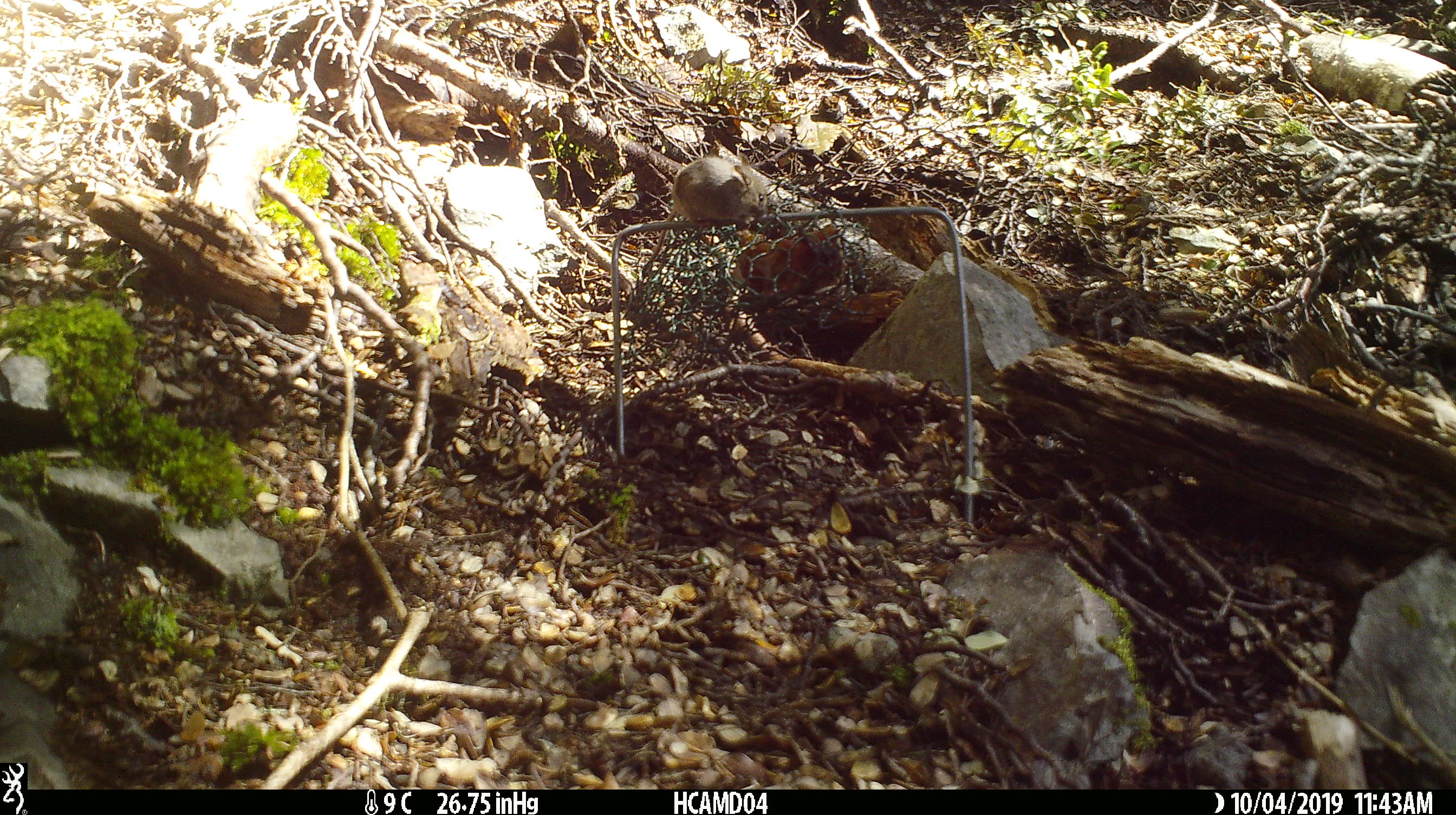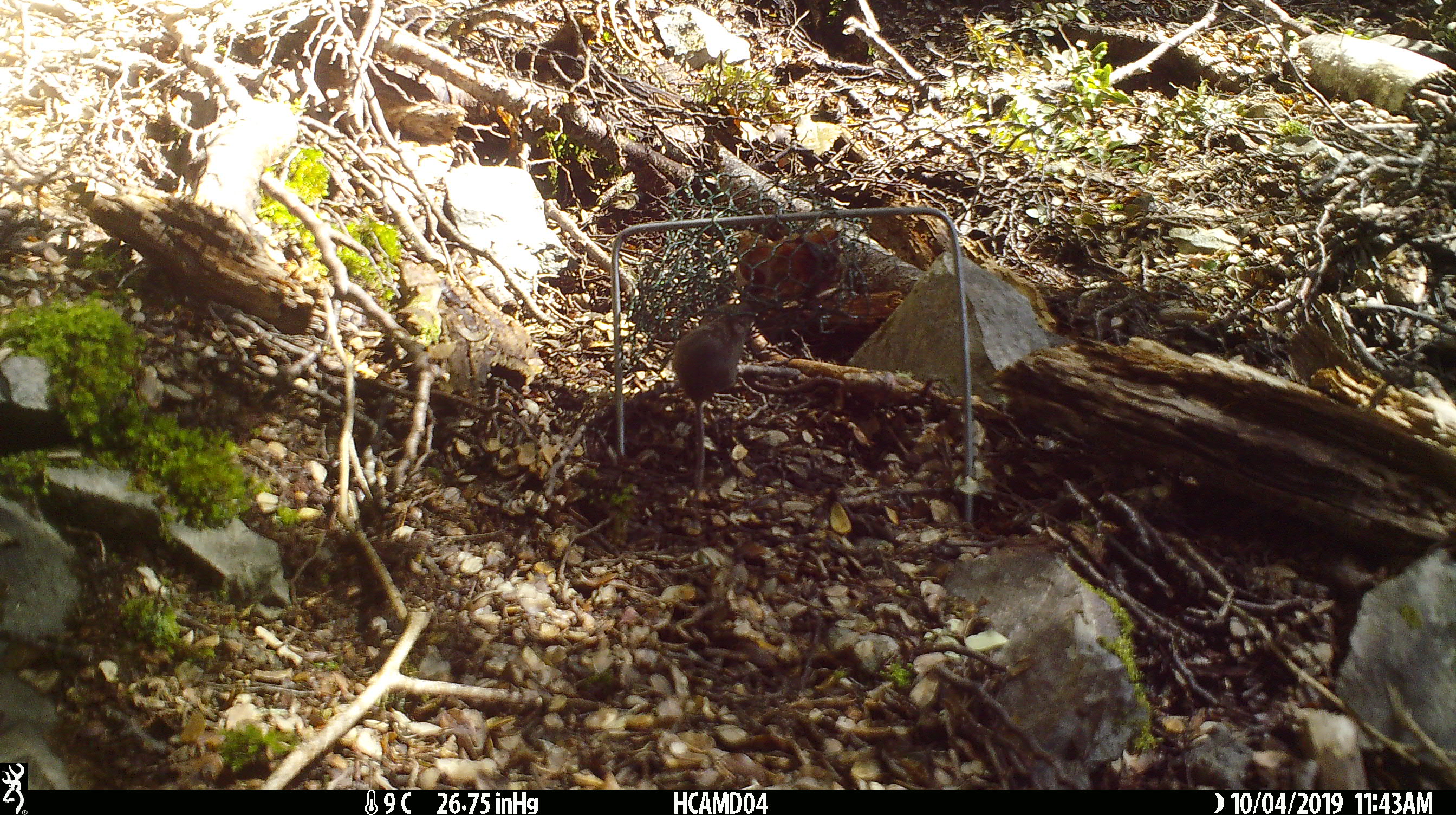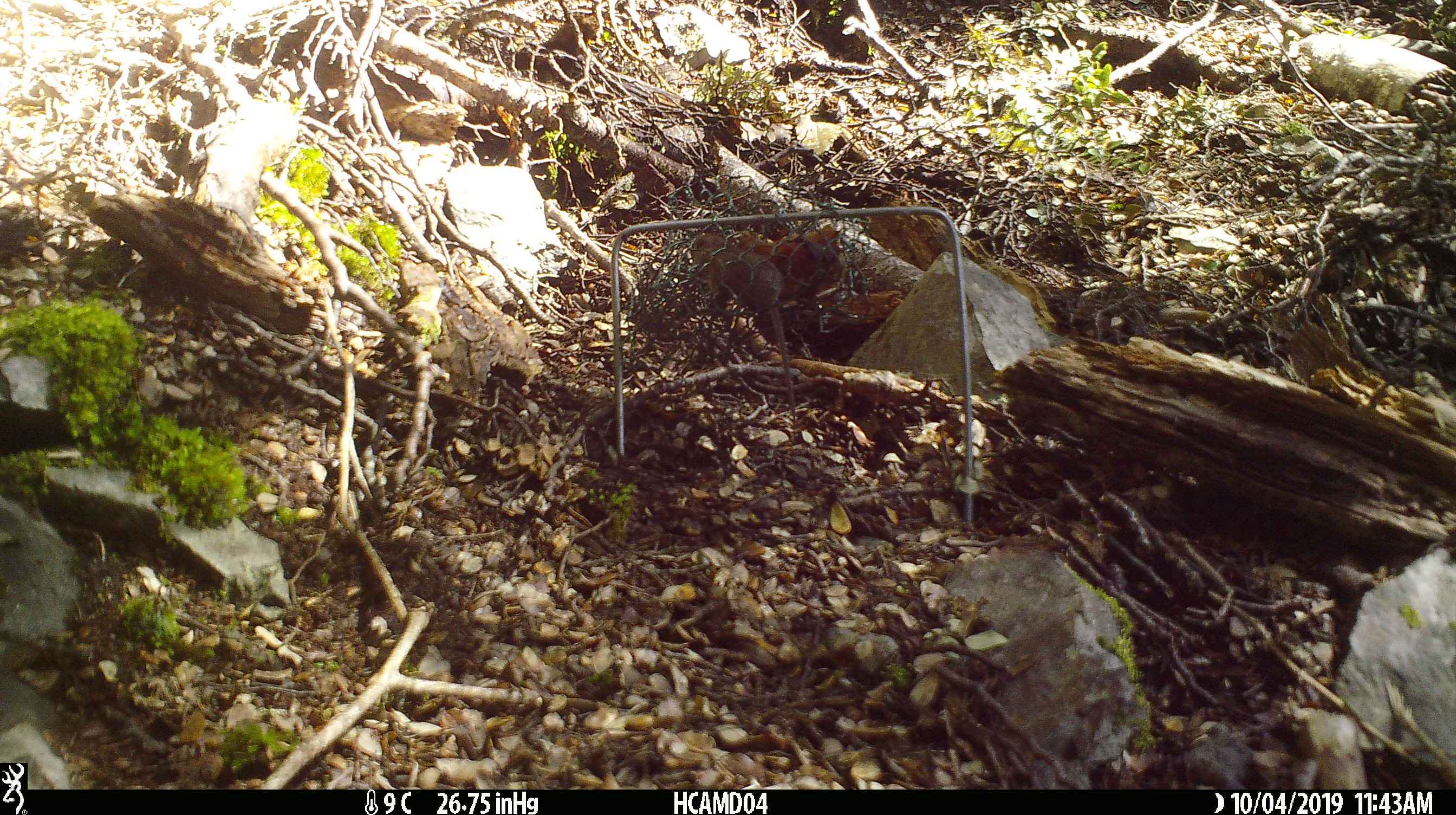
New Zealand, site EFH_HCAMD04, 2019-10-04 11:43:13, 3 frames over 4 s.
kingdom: Animalia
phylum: Chordata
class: Mammalia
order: Rodentia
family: Muridae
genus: Mus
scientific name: Mus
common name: mouse